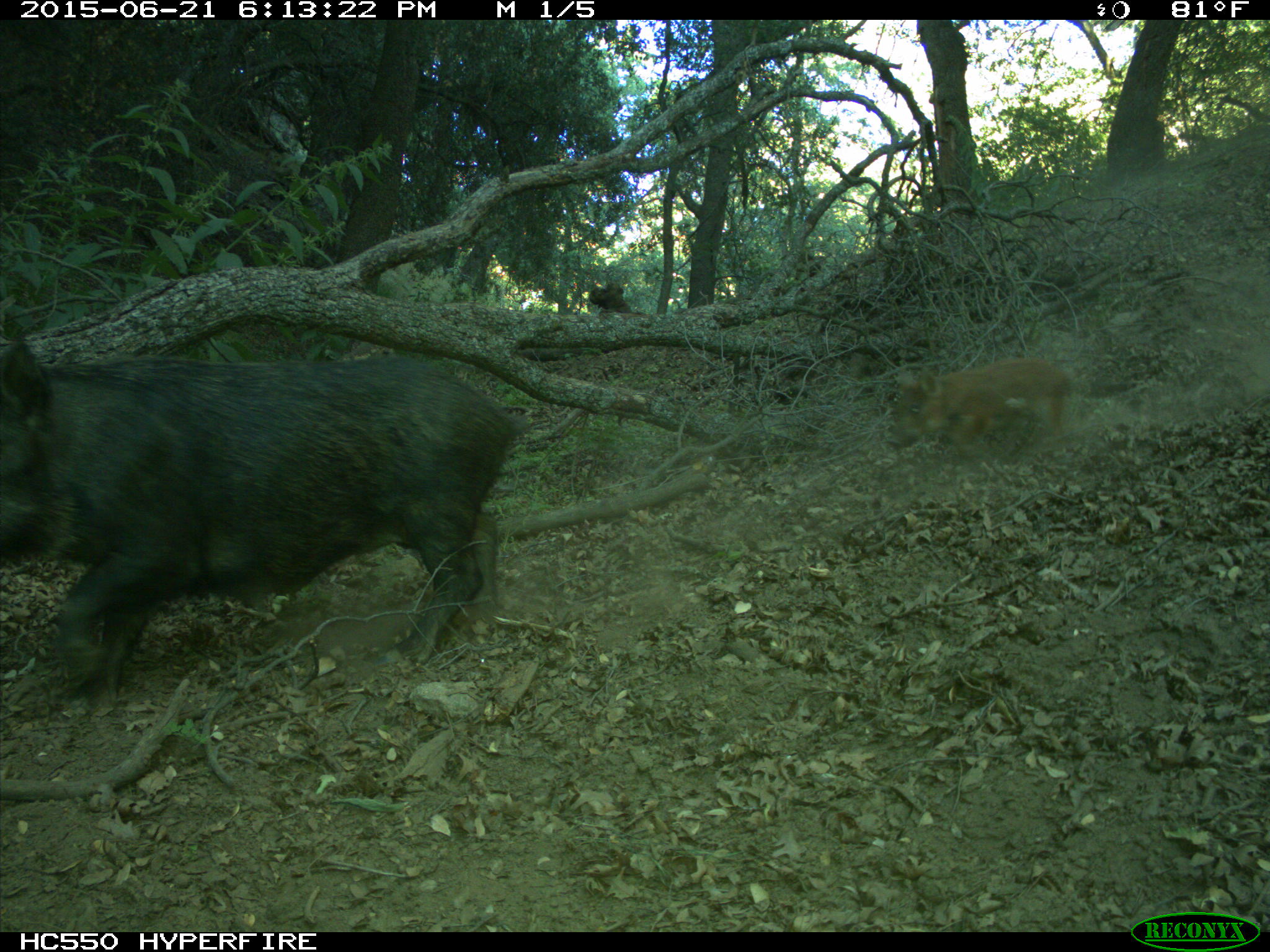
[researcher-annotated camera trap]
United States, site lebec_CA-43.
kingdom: Animalia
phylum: Chordata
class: Mammalia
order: Artiodactyla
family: Suidae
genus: Sus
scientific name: Sus scrofa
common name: wild boar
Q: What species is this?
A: Sus scrofa (wild boar).